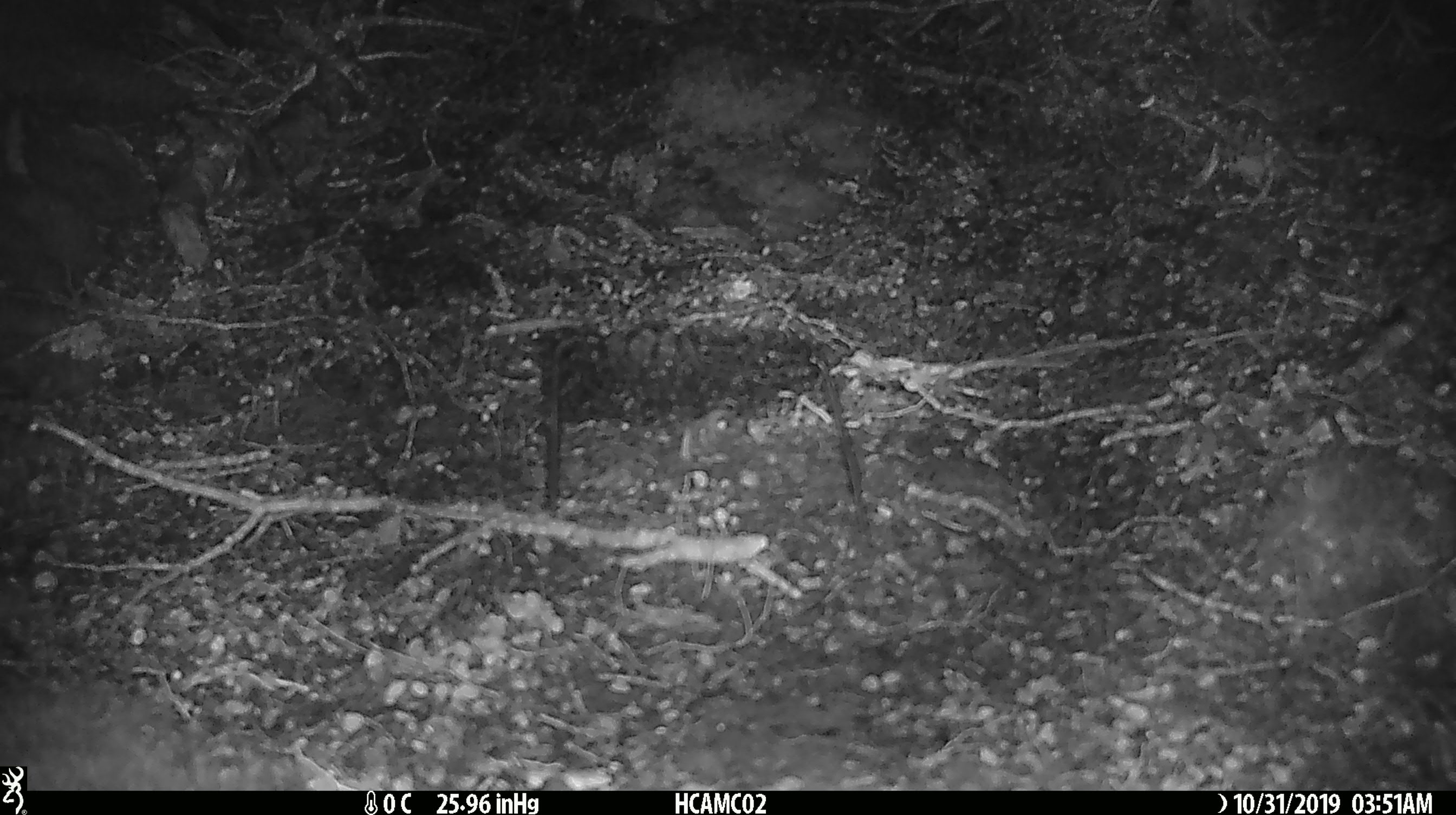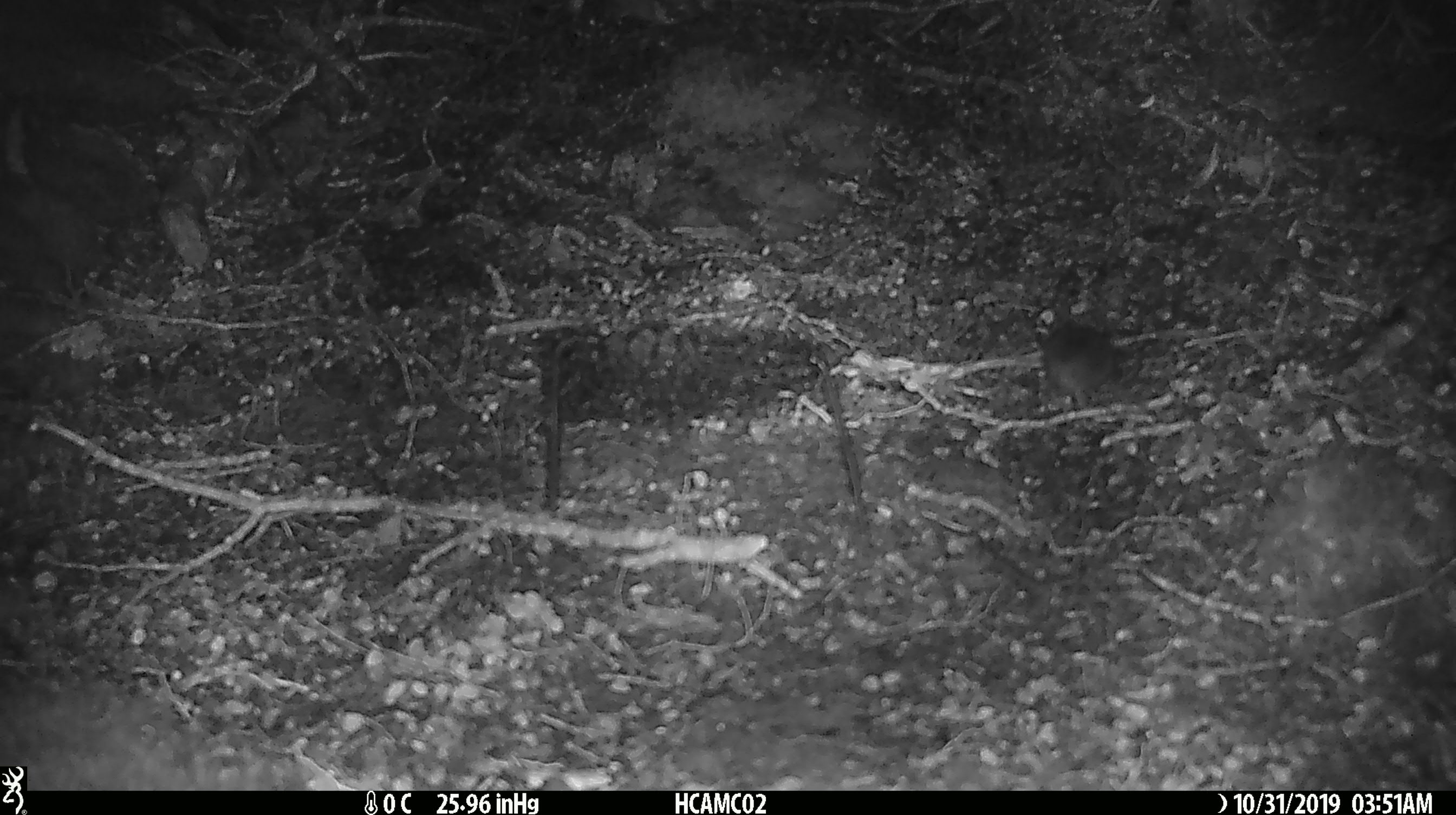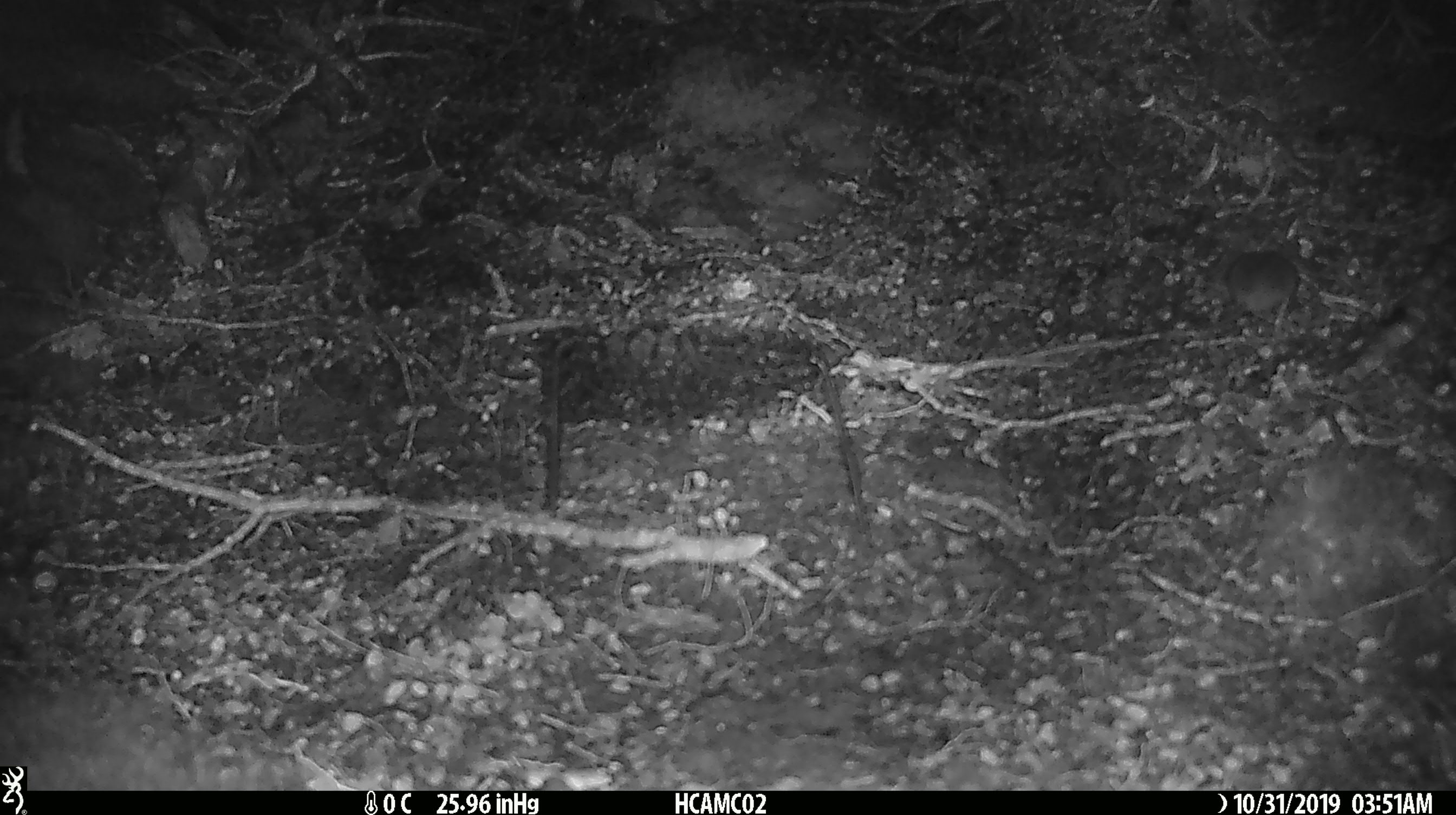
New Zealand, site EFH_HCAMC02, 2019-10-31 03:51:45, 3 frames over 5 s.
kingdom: Animalia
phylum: Chordata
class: Mammalia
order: Rodentia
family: Muridae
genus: Mus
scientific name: Mus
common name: mouse